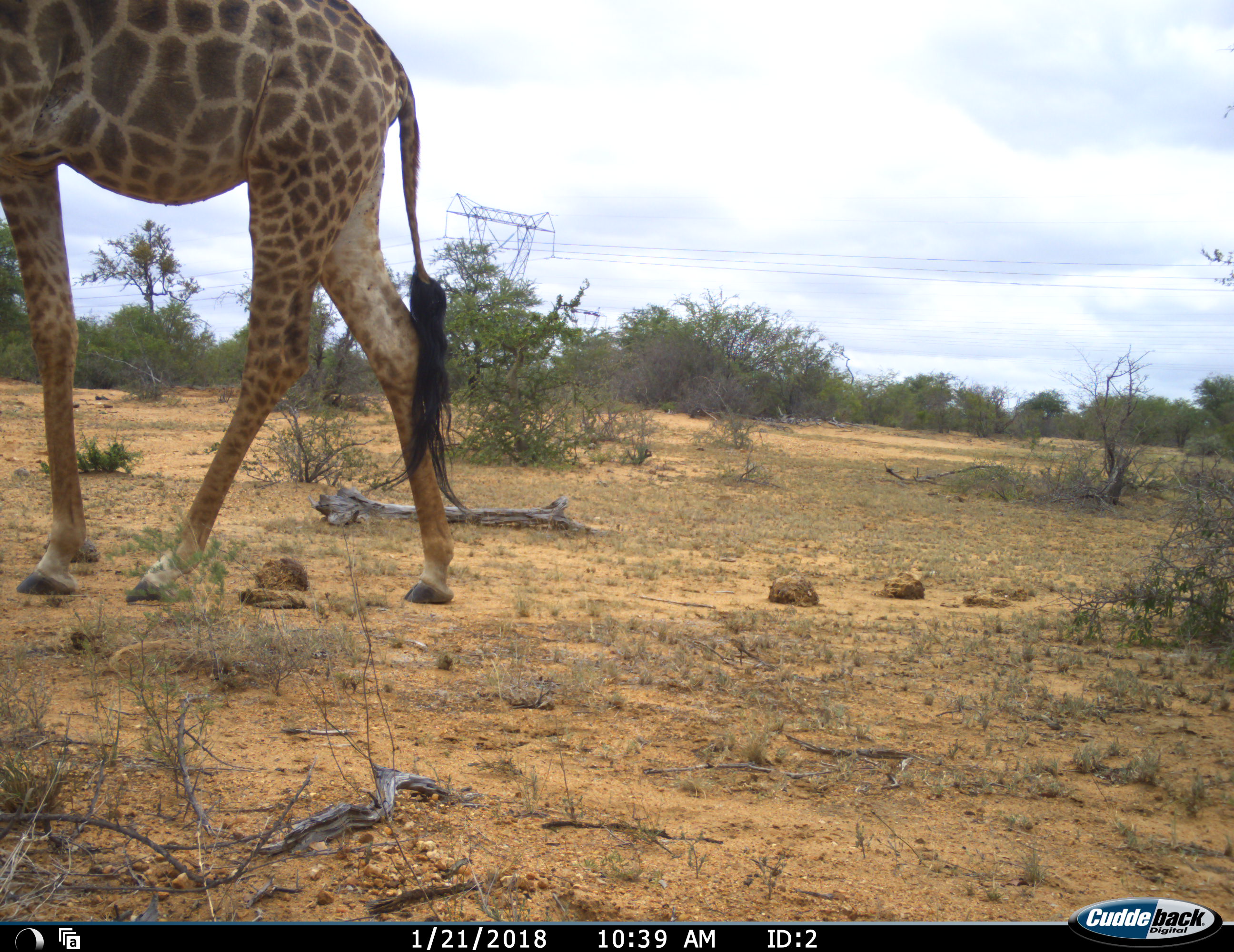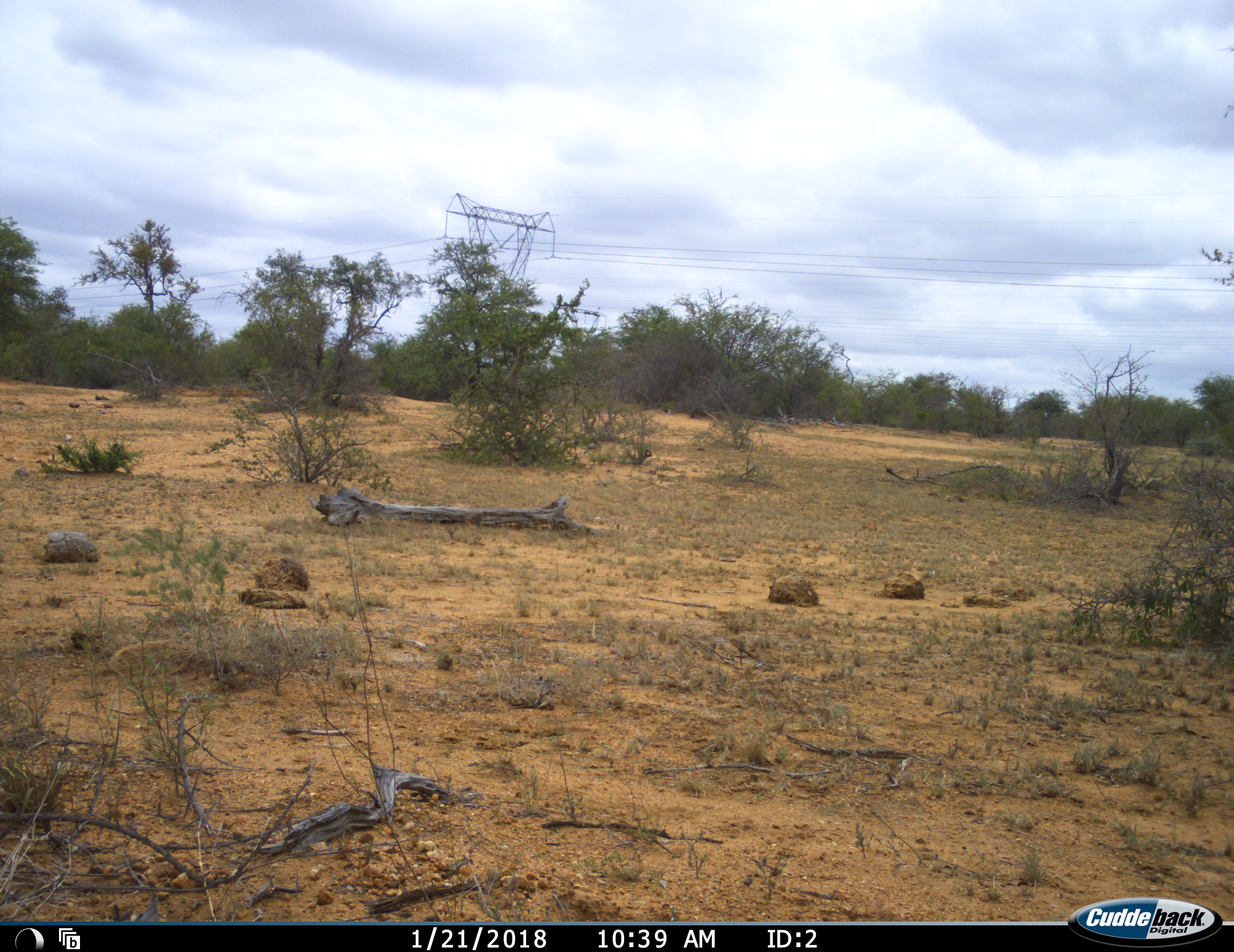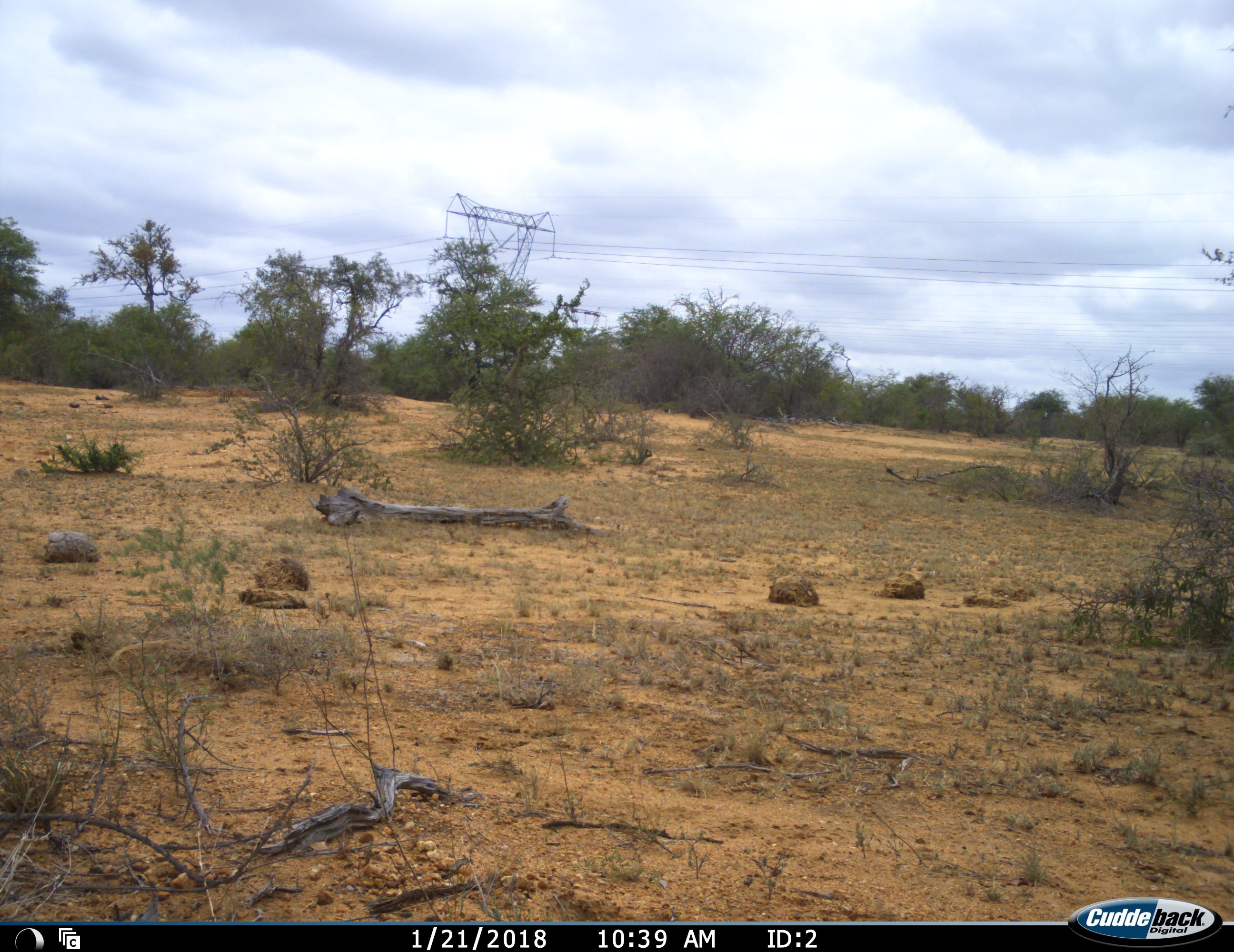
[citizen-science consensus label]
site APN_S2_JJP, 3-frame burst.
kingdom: Animalia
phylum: Chordata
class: Mammalia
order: Artiodactyla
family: Giraffidae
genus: Giraffa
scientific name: Giraffa camelopardalis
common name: giraffe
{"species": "giraffe (Giraffa camelopardalis)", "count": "1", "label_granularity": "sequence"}